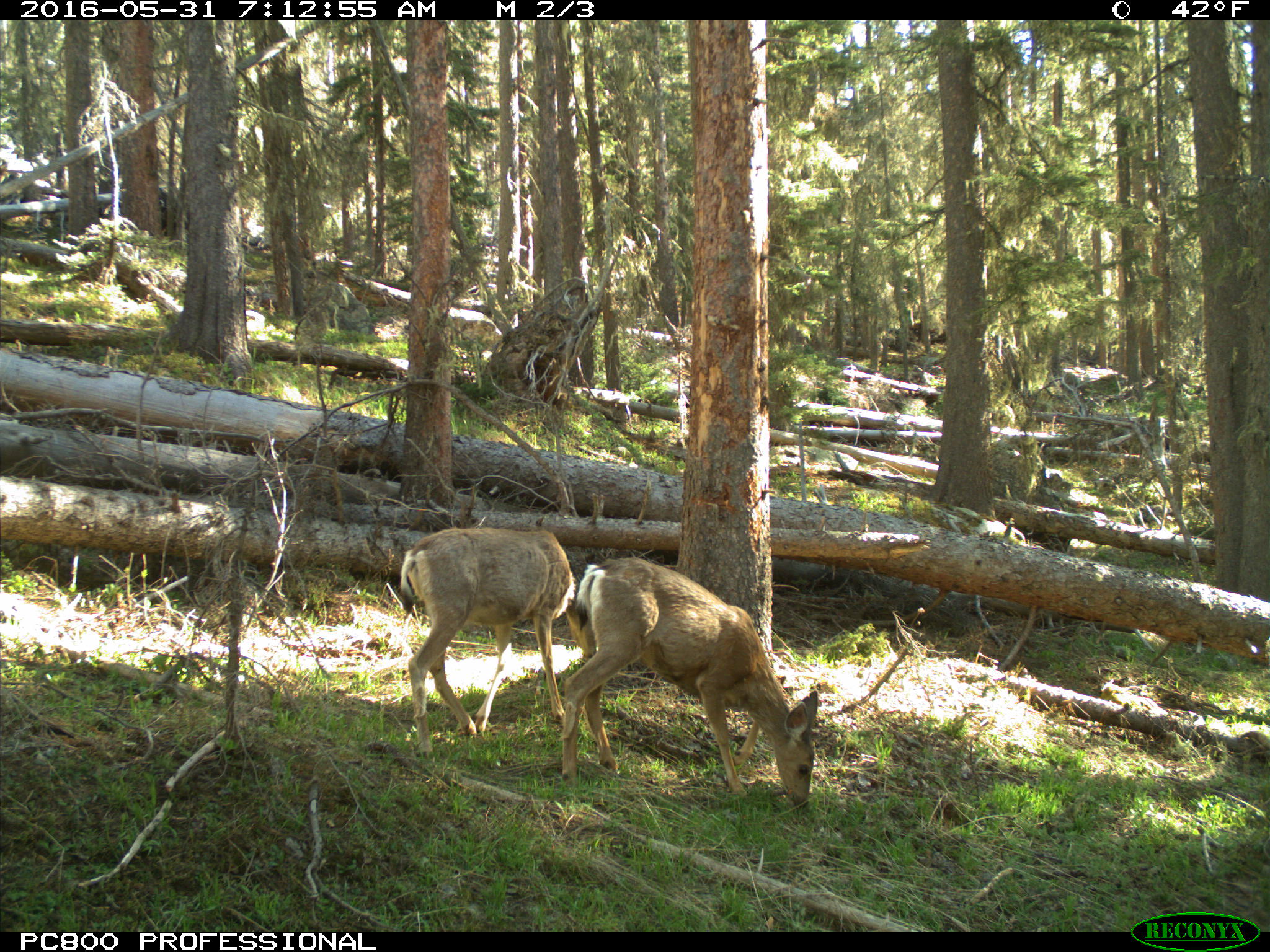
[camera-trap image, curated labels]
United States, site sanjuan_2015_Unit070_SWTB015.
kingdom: Animalia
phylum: Chordata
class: Mammalia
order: Artiodactyla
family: Cervidae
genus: Odocoileus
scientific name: Odocoileus hemionus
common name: mule deer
Odocoileus hemionus (mule deer).